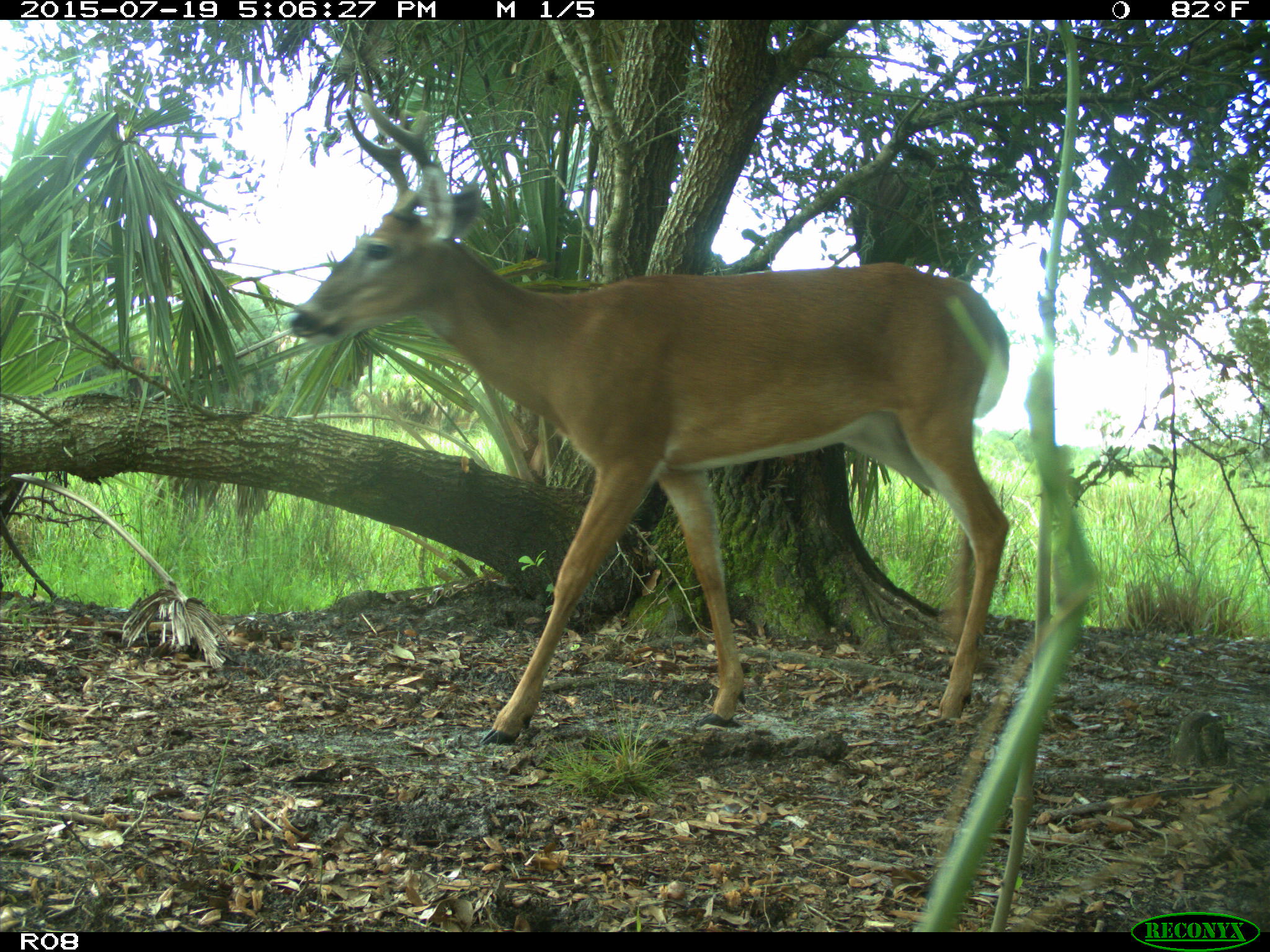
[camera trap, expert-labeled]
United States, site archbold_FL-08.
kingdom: Animalia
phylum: Chordata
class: Mammalia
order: Artiodactyla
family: Cervidae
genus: Odocoileus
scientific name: Odocoileus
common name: deer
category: unidentified deer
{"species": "unidentified deer (deer) (Odocoileus)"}